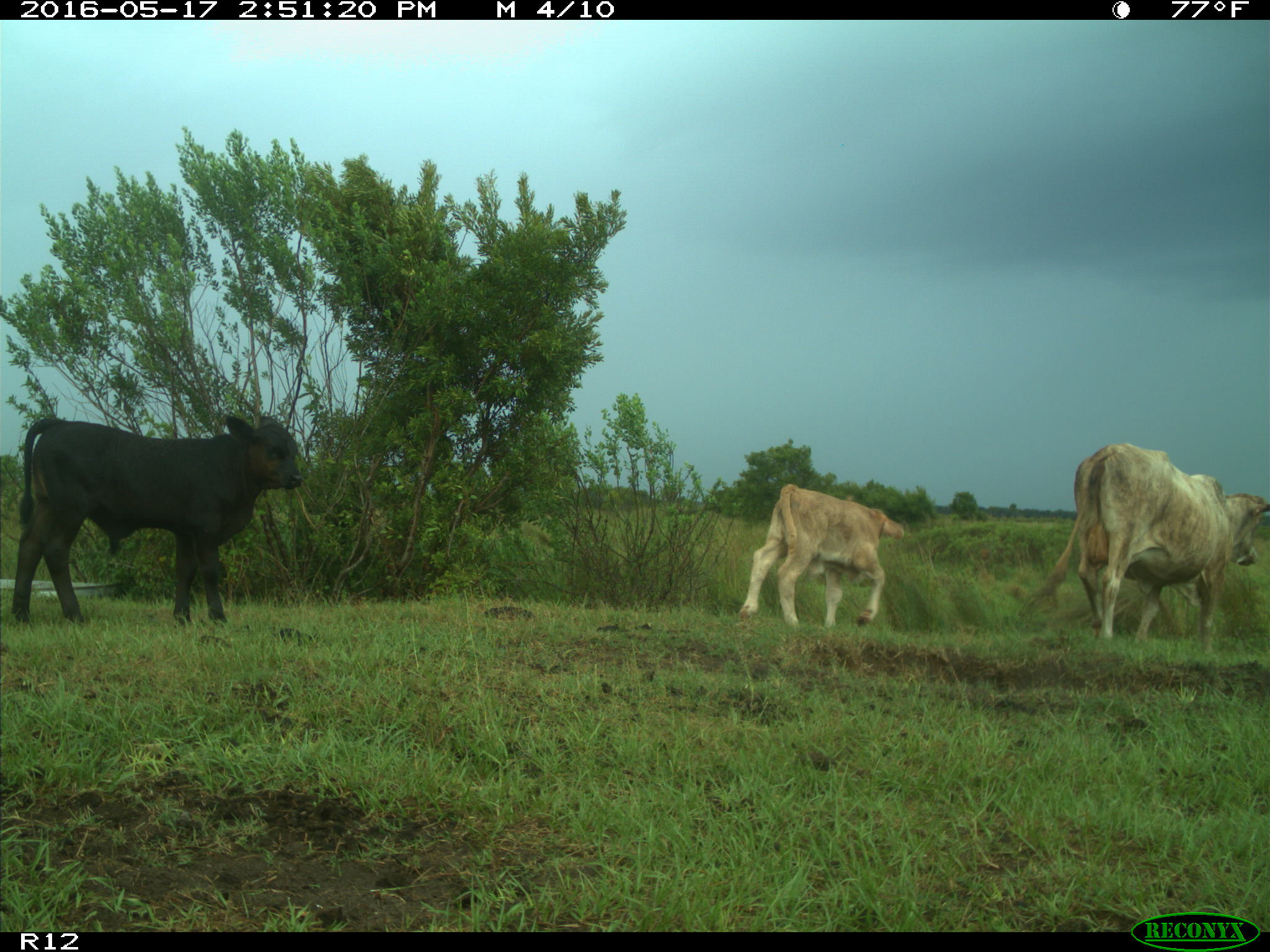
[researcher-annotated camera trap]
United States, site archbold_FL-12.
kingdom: Animalia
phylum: Chordata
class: Mammalia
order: Artiodactyla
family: Bovidae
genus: Bos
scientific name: Bos taurus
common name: domestic cow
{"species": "Bos taurus (domestic cow)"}